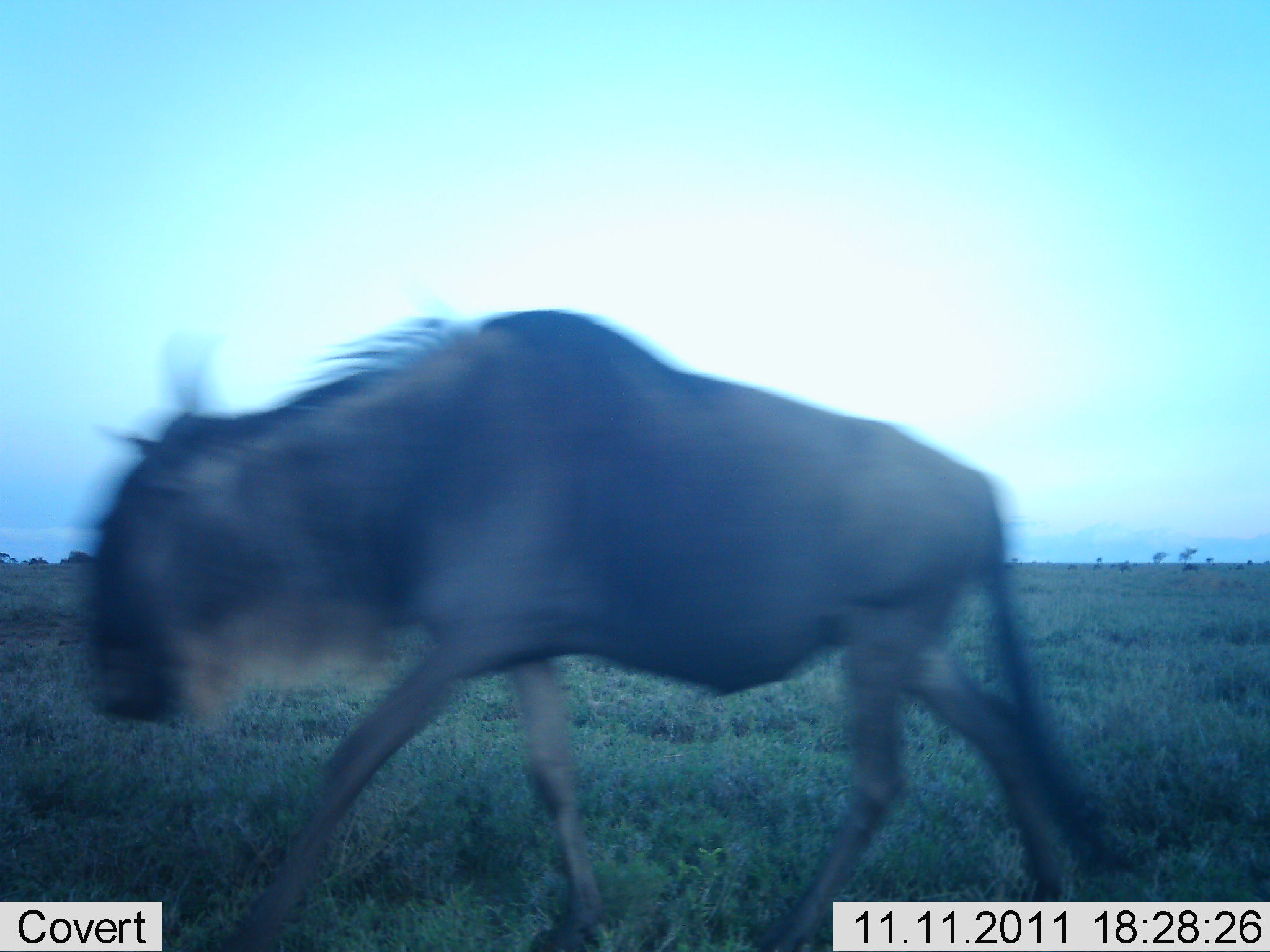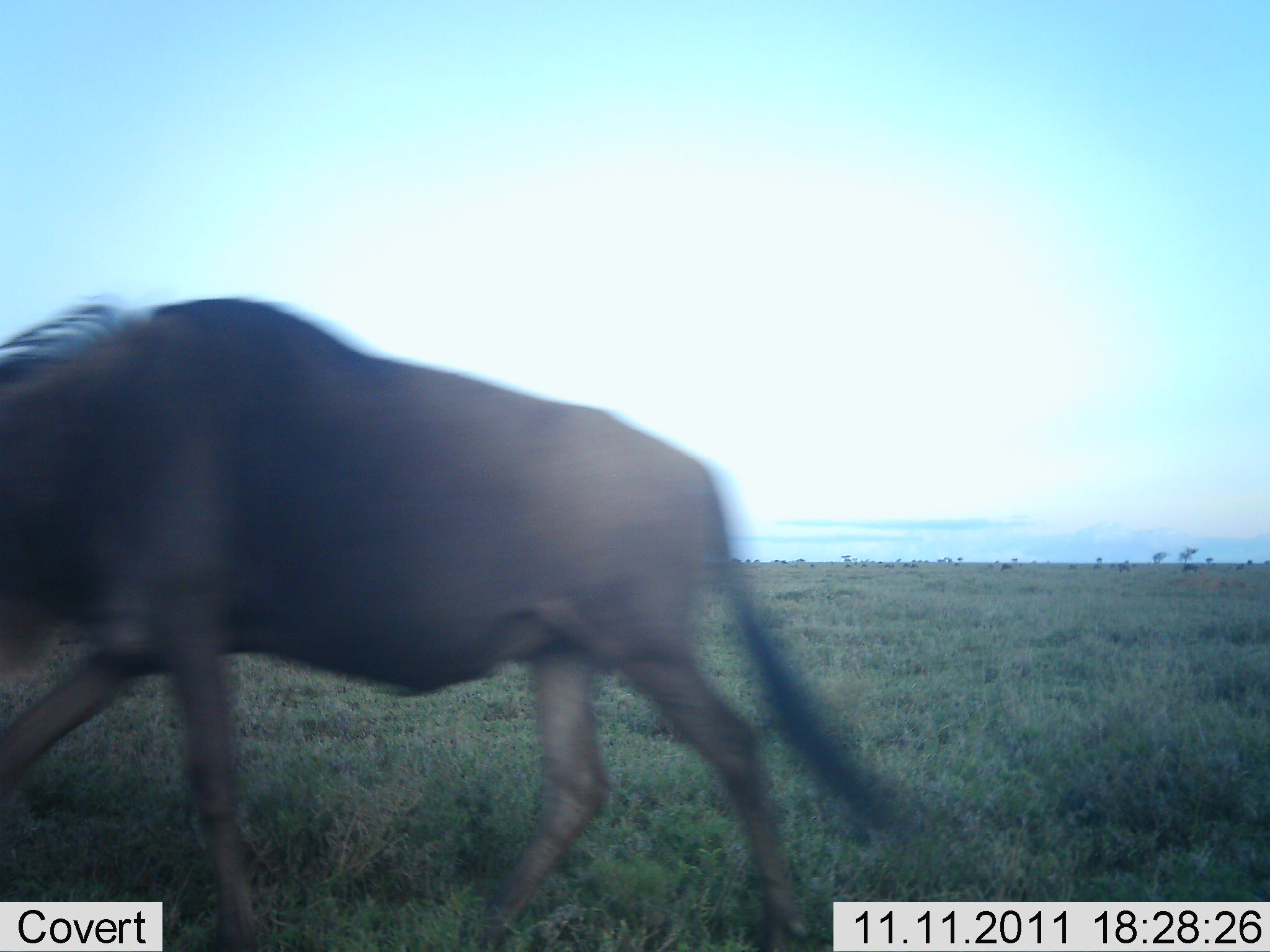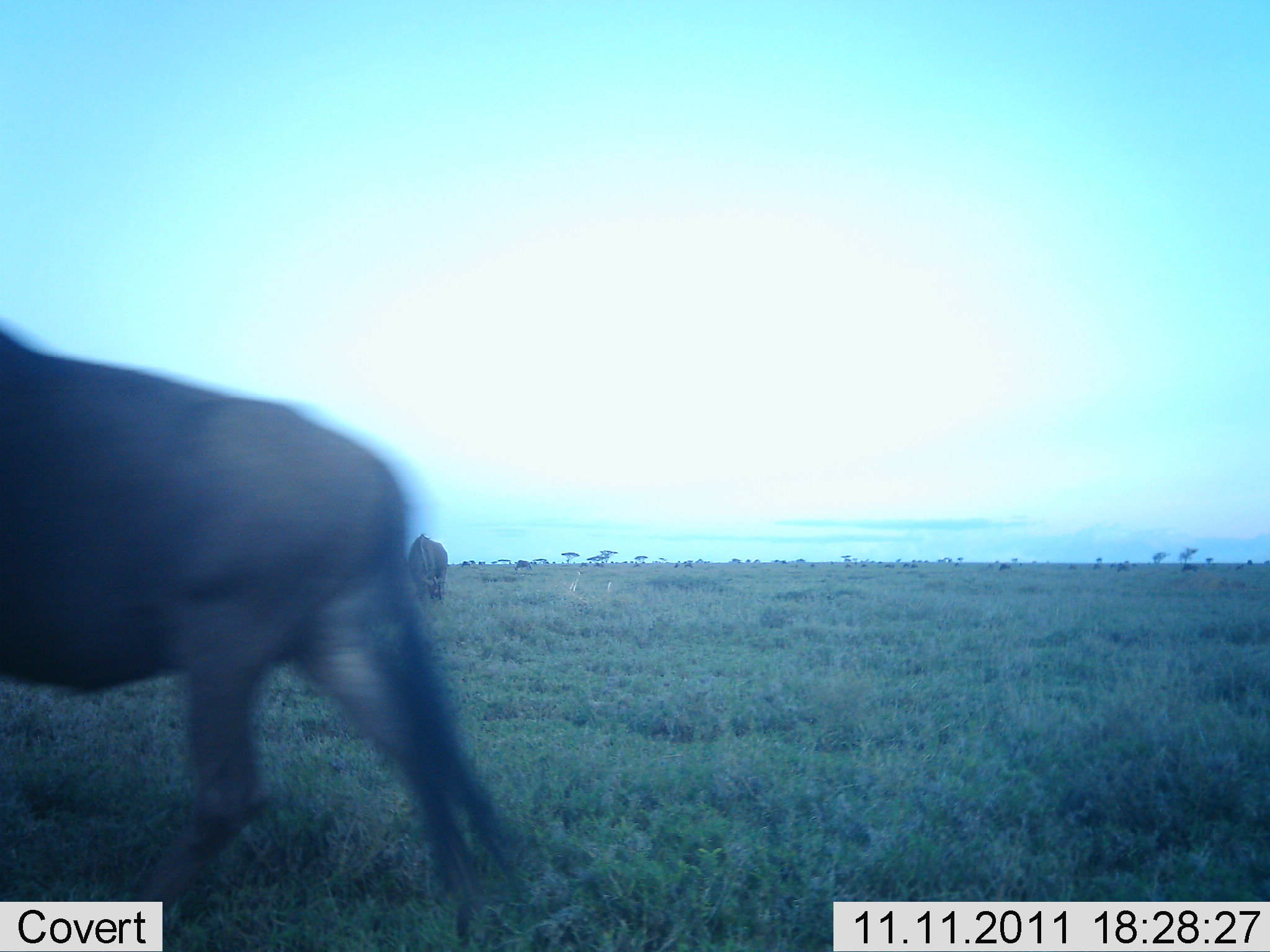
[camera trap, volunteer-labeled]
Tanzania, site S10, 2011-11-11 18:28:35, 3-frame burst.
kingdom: Animalia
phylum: Chordata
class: Mammalia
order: Artiodactyla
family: Bovidae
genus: Connochaetes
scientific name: Connochaetes taurinus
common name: blue wildebeest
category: wildebeest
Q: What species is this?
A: Wildebeest (blue wildebeest) (Connochaetes taurinus).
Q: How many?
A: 1.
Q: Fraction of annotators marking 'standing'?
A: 0%.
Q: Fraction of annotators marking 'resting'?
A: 0%.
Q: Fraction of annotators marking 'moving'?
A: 100%.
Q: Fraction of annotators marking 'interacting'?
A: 0%.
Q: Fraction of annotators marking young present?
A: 0%.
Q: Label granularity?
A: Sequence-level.